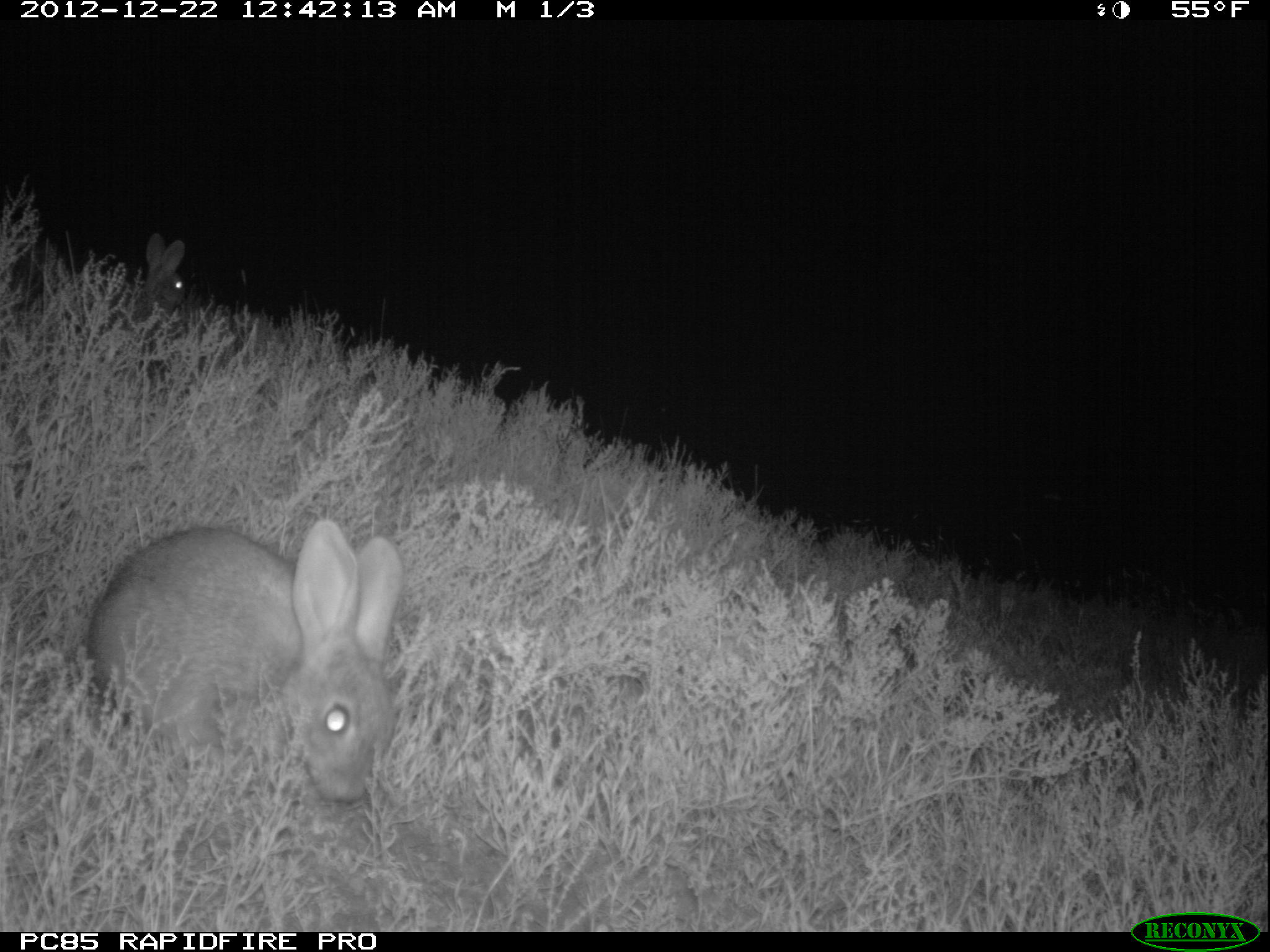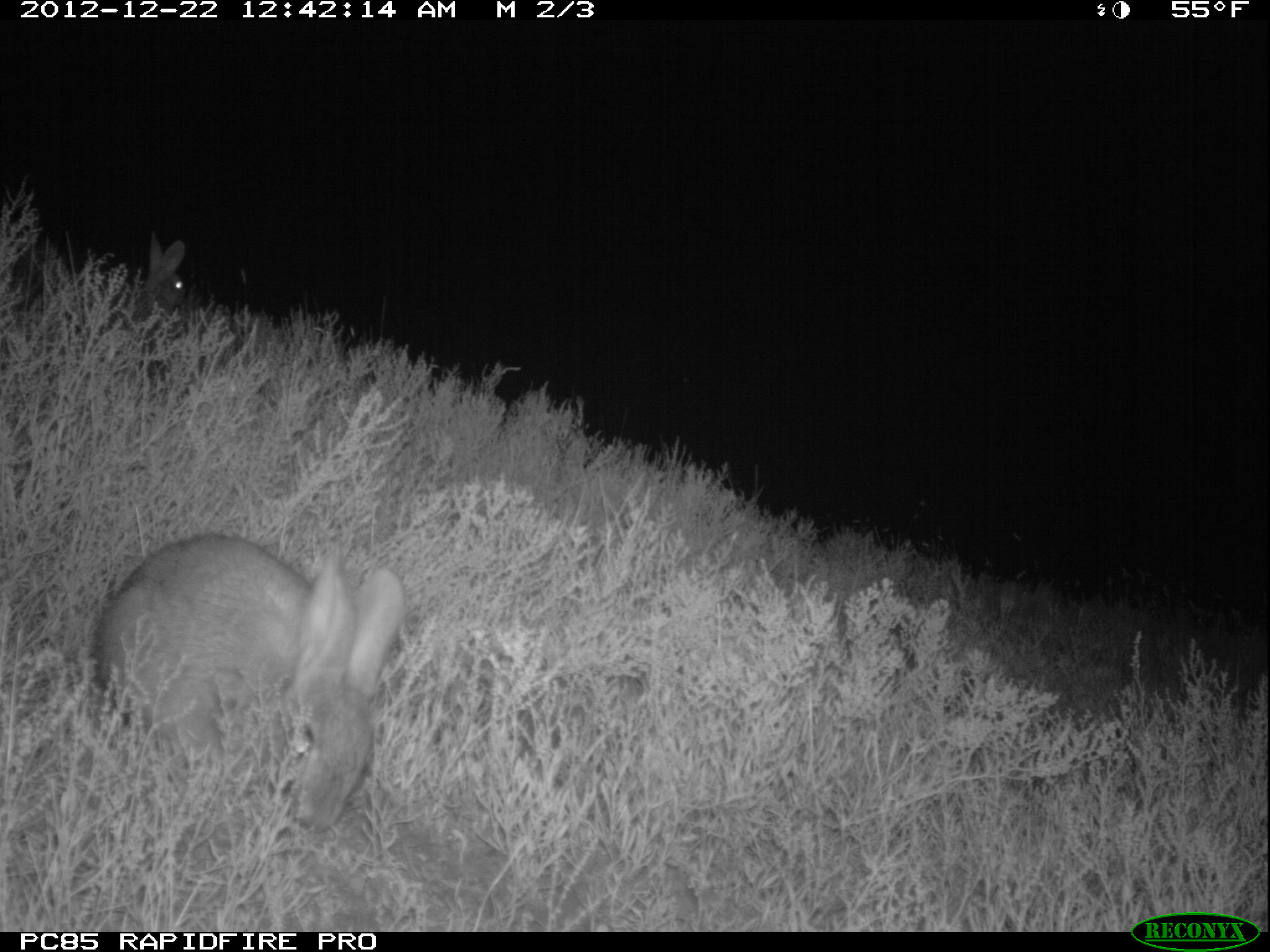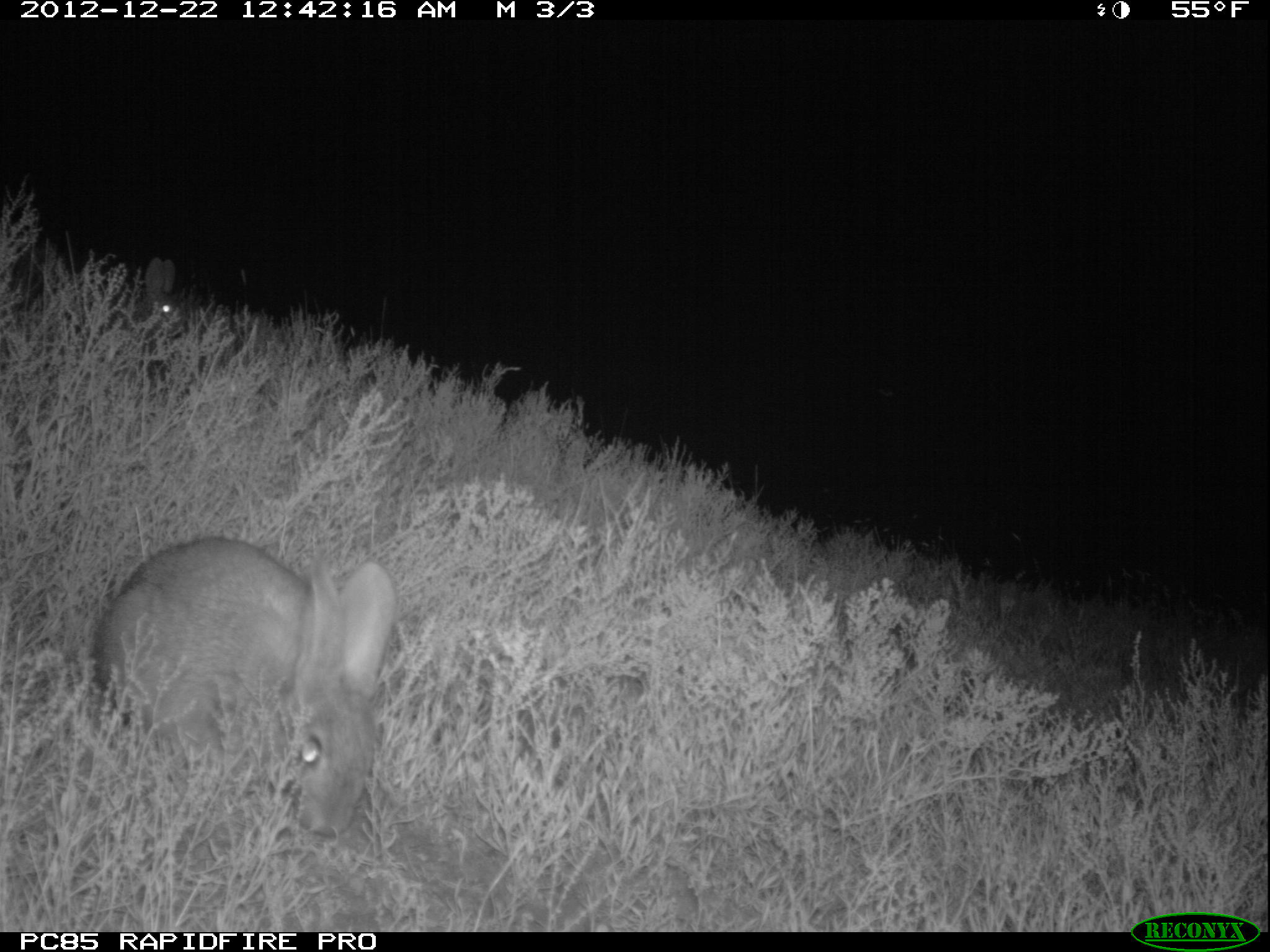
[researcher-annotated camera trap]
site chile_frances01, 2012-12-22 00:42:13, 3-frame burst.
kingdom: Animalia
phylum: Chordata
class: Mammalia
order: Lagomorpha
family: Leporidae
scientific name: Leporidae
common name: rabbits and hares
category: rabbit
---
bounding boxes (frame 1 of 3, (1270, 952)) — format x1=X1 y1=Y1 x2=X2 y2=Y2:
rabbit: x1=80 y1=517 x2=401 y2=808; x1=34 y1=227 x2=187 y2=378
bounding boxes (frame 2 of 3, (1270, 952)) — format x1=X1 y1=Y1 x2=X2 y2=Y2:
rabbit: x1=86 y1=528 x2=404 y2=839; x1=125 y1=234 x2=184 y2=327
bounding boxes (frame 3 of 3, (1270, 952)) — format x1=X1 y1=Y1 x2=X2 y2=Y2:
rabbit: x1=86 y1=532 x2=394 y2=847; x1=123 y1=258 x2=189 y2=395